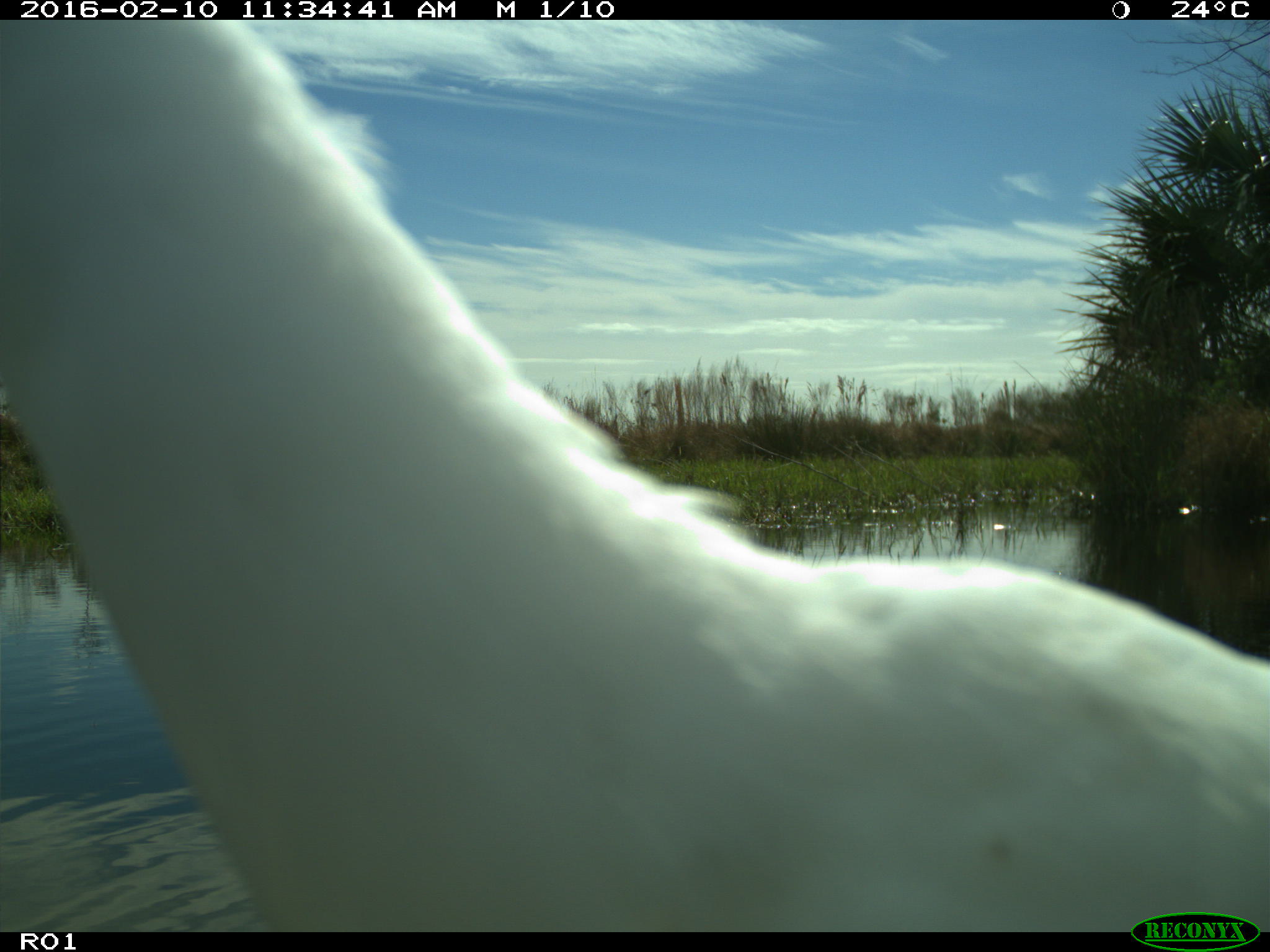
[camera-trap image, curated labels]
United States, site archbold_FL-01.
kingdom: Animalia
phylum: Chordata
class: Aves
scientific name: Aves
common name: birds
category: unidentified bird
Unidentified bird (birds) (Aves).